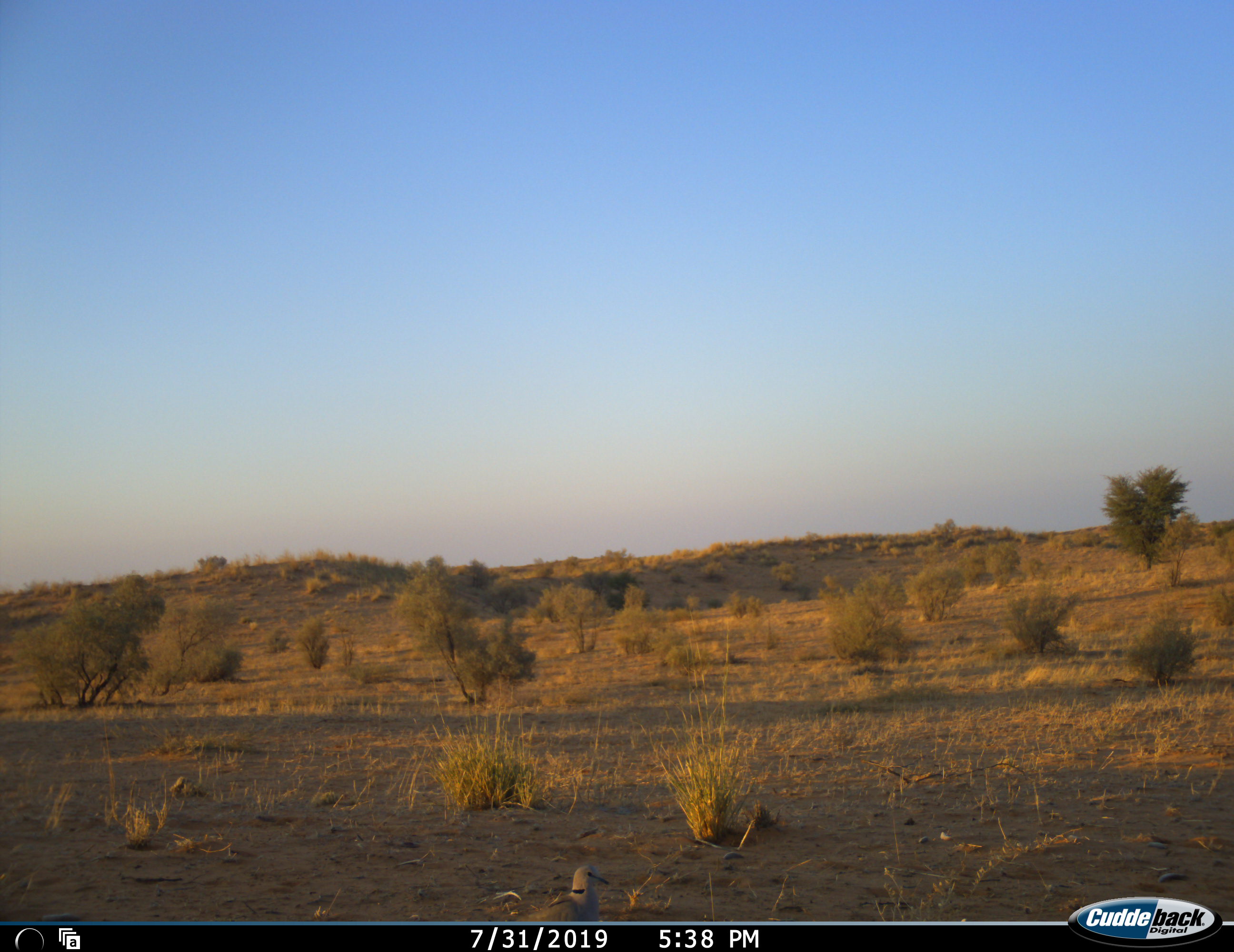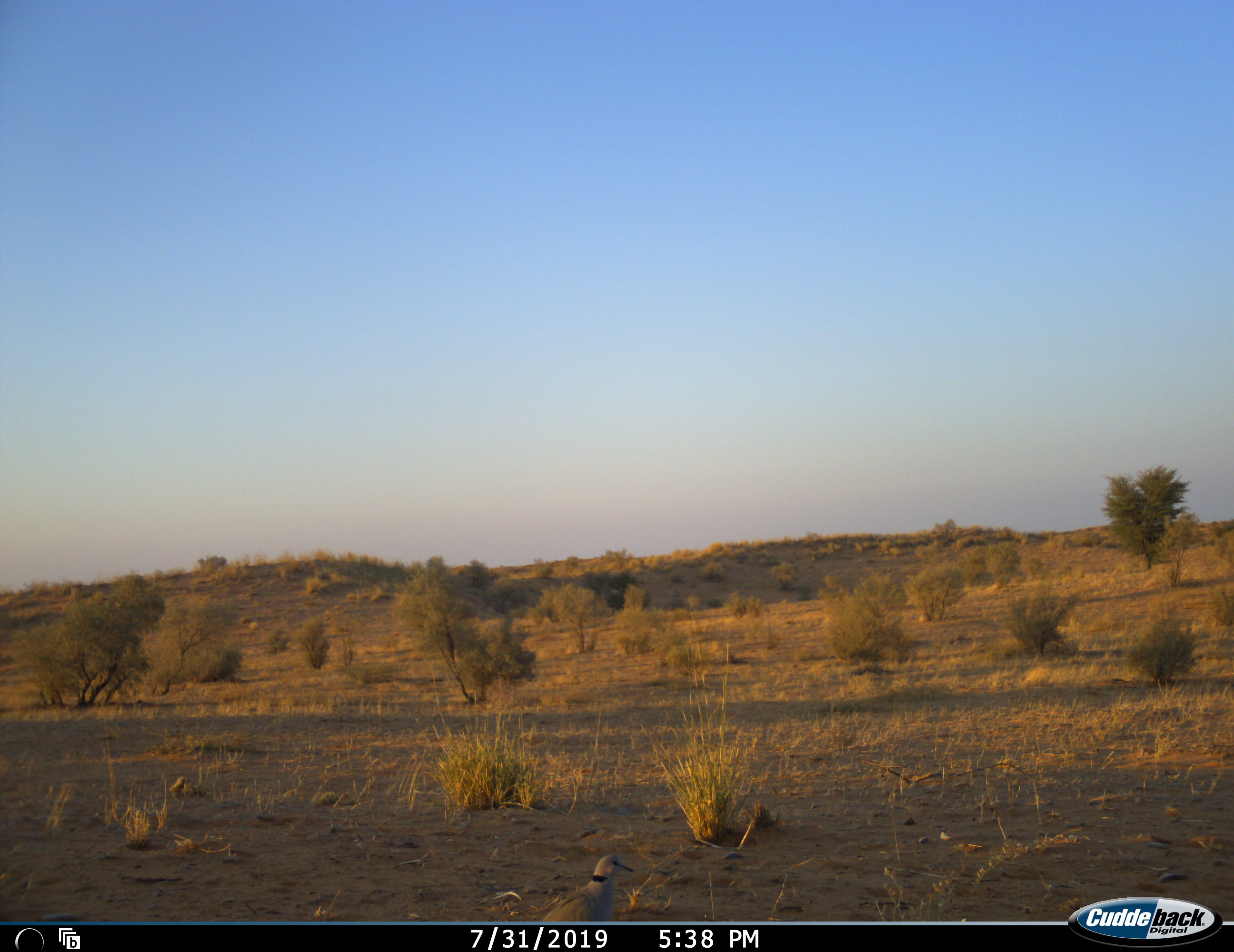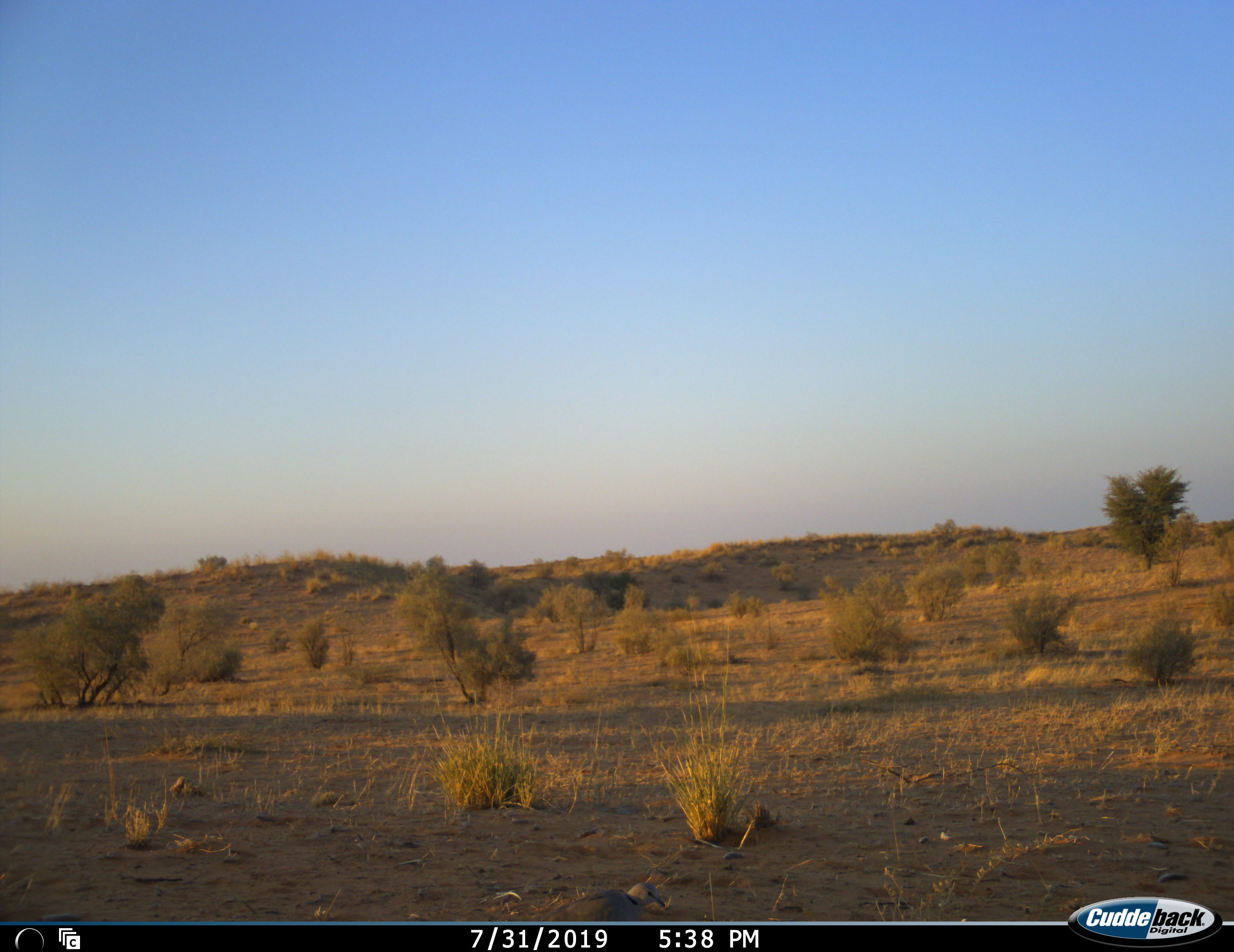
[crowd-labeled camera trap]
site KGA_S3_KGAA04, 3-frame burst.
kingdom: Animalia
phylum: Chordata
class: Aves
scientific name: Aves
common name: bird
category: birdother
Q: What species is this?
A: Birdother (bird) (Aves).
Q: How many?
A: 1.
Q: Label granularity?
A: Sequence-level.